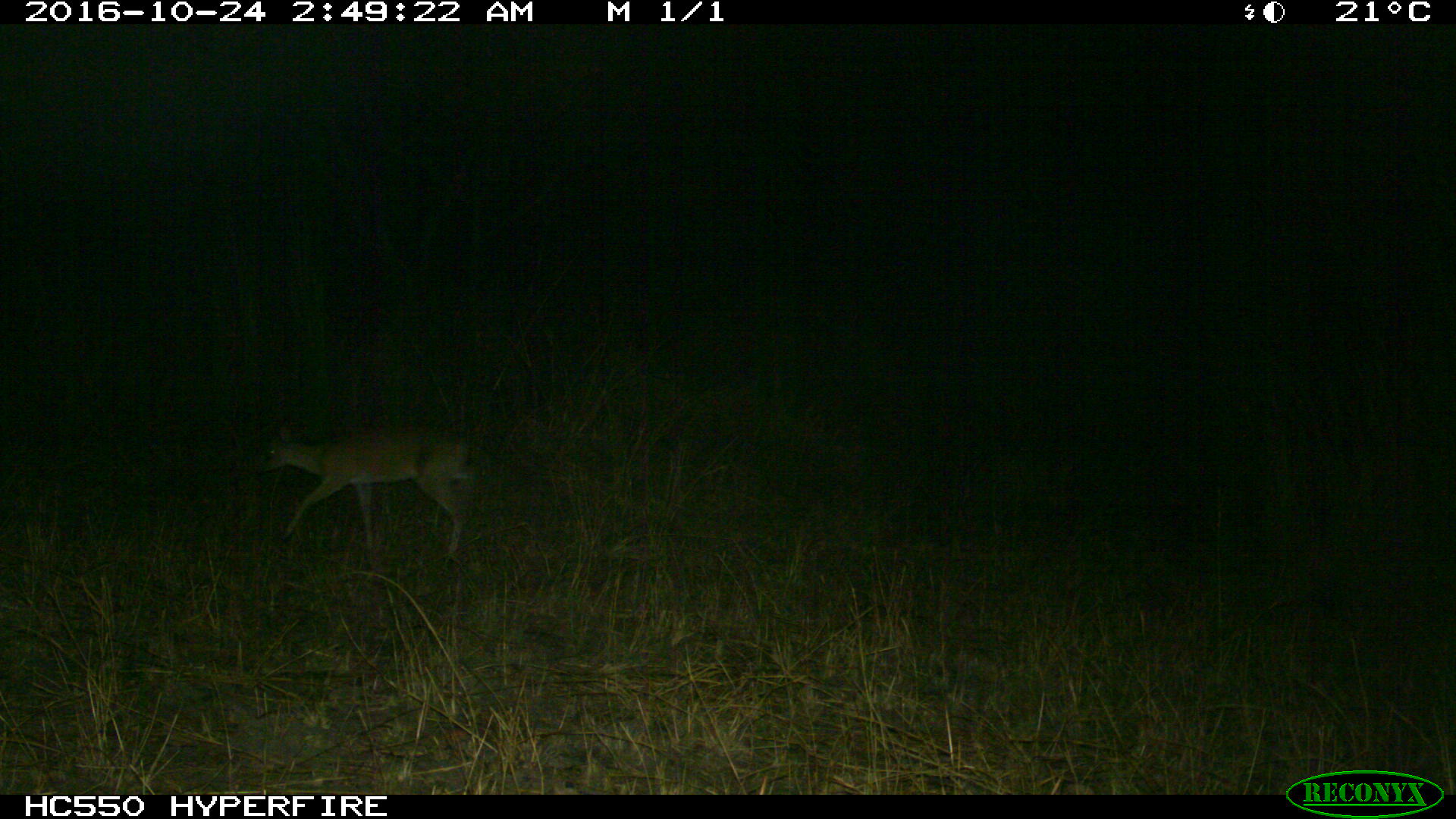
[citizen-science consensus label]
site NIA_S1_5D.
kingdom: Animalia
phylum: Chordata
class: Mammalia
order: Artiodactyla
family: Bovidae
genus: Sylvicapra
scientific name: Sylvicapra grimmia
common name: common duiker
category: duikercommongrey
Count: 1.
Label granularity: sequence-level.